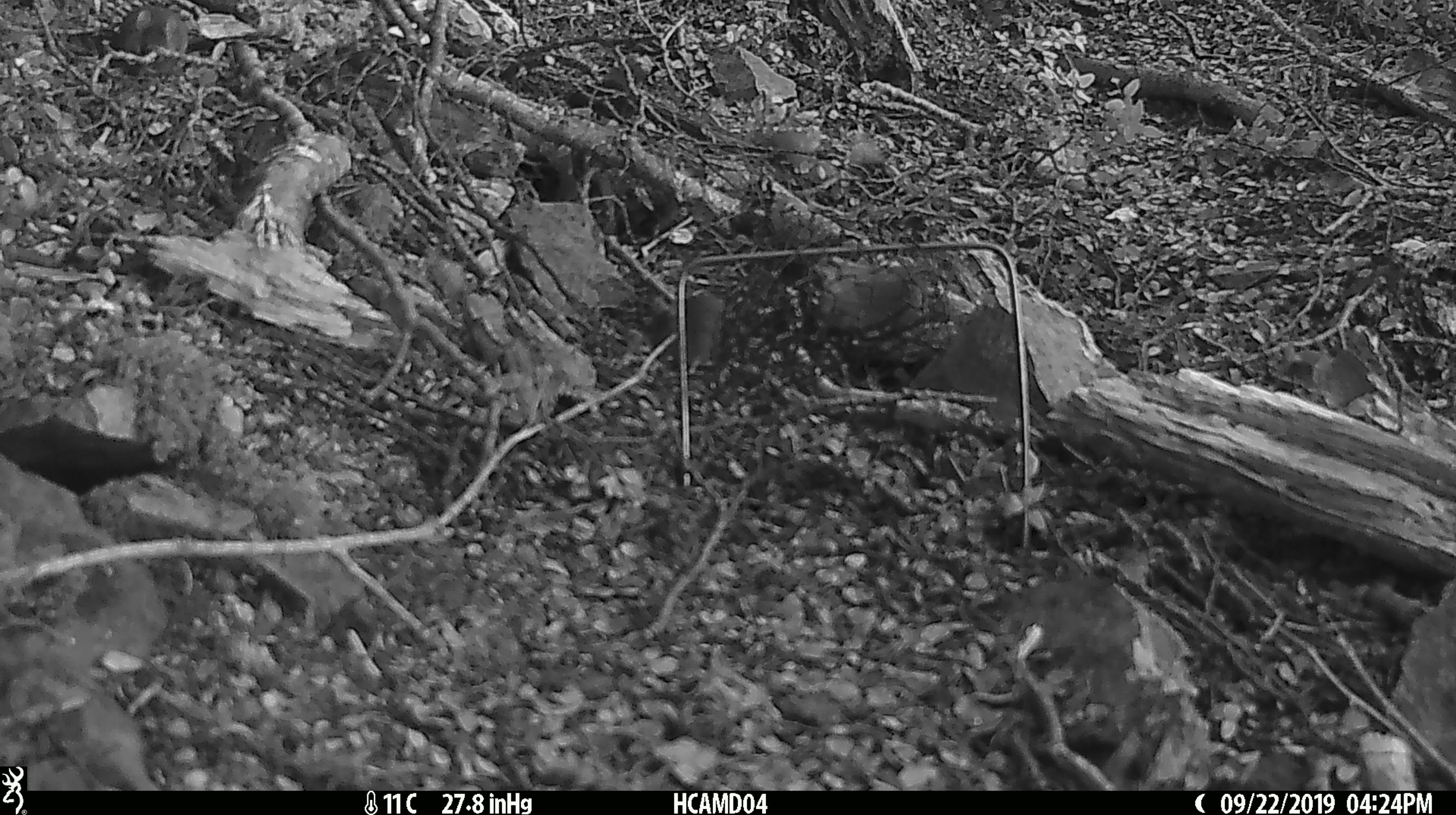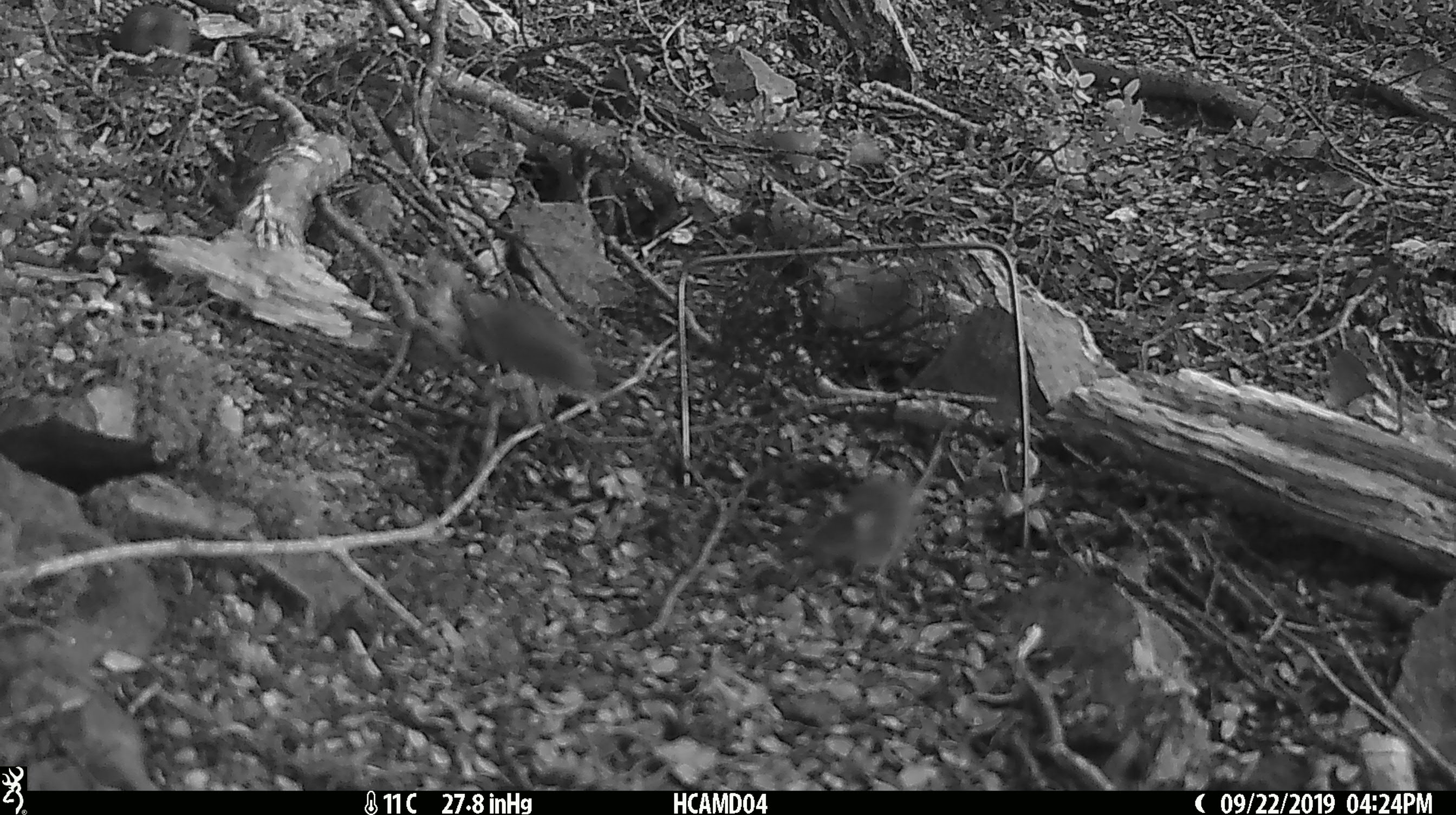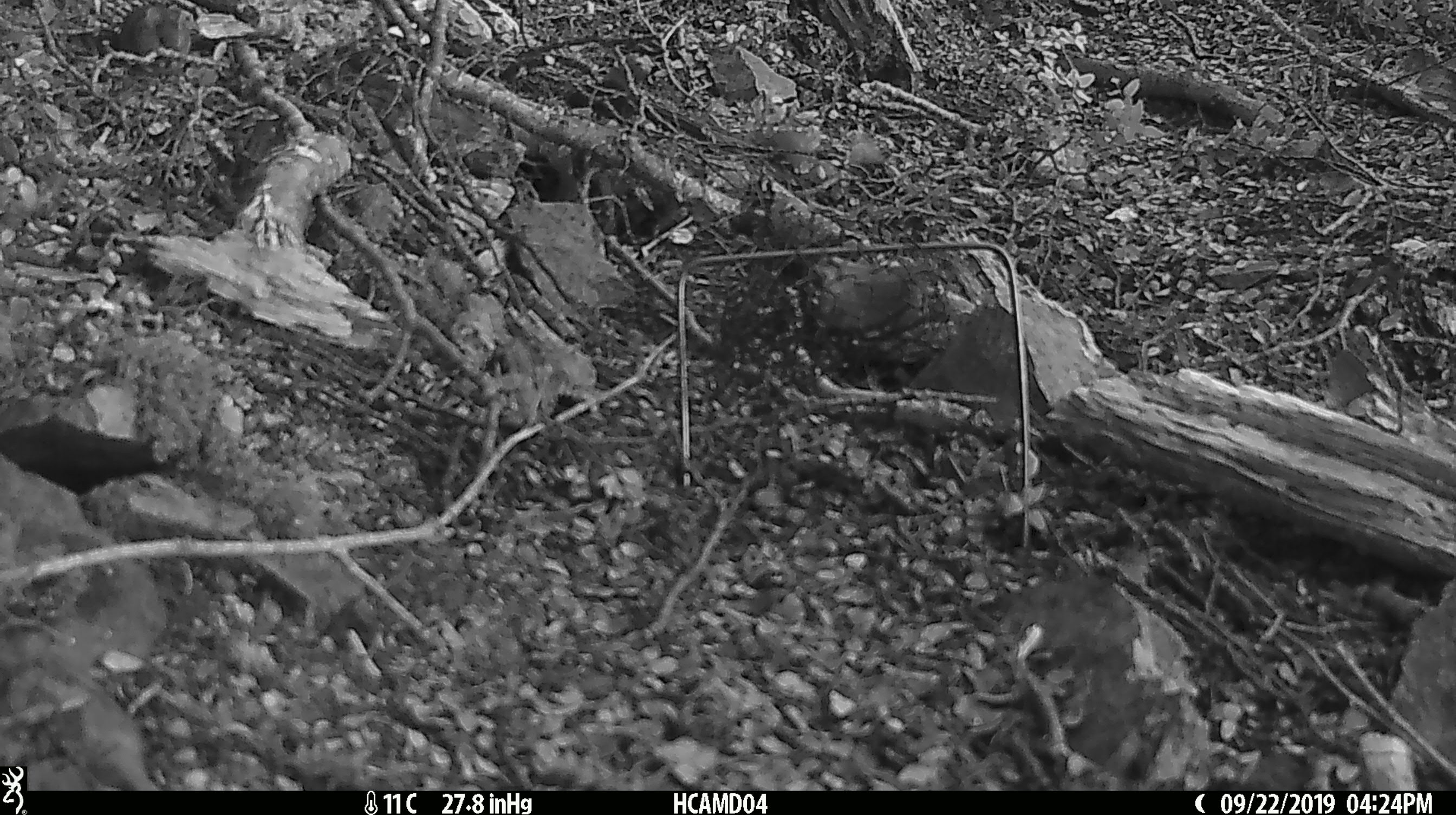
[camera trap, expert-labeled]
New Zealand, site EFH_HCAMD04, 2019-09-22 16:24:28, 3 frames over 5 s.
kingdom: Animalia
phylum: Chordata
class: Mammalia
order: Rodentia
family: Muridae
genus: Mus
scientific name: Mus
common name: mouse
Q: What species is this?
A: Mouse (Mus).